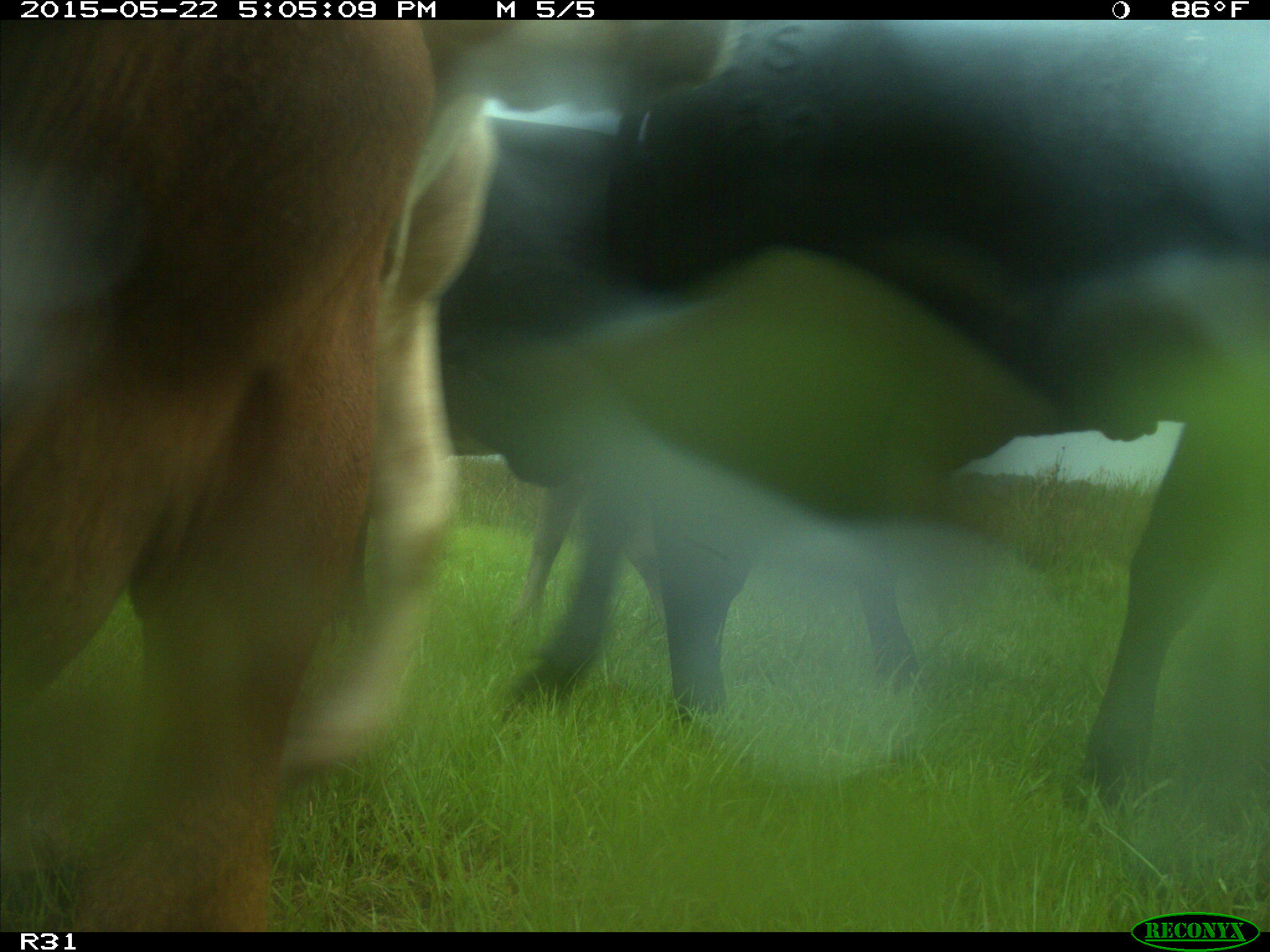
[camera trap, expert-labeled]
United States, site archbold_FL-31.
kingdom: Animalia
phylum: Chordata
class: Mammalia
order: Artiodactyla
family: Bovidae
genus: Bos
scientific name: Bos taurus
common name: domestic cow